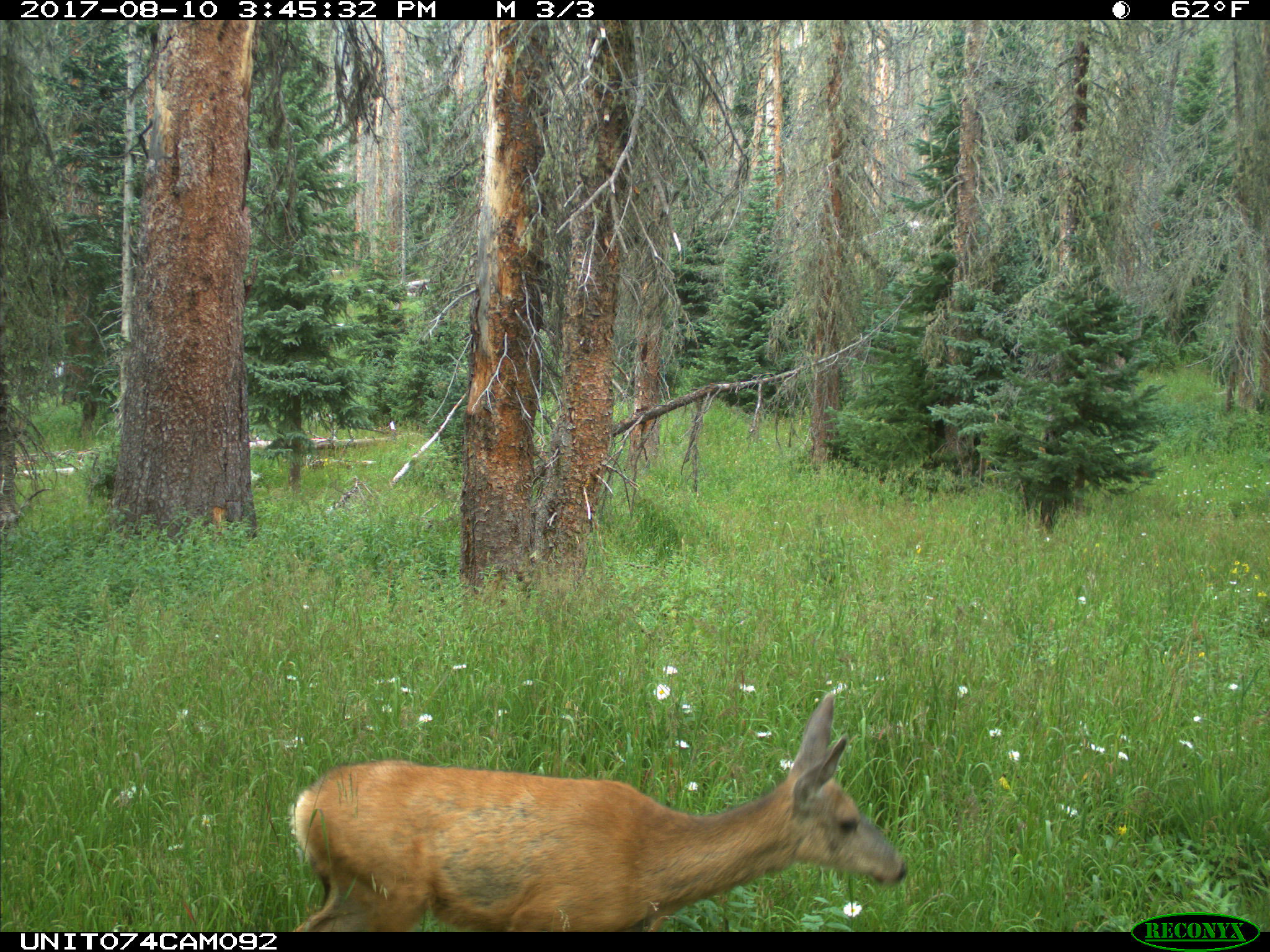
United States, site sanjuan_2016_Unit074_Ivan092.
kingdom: Animalia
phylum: Chordata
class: Mammalia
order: Artiodactyla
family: Cervidae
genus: Odocoileus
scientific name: Odocoileus hemionus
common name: mule deer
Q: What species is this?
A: Odocoileus hemionus (mule deer).